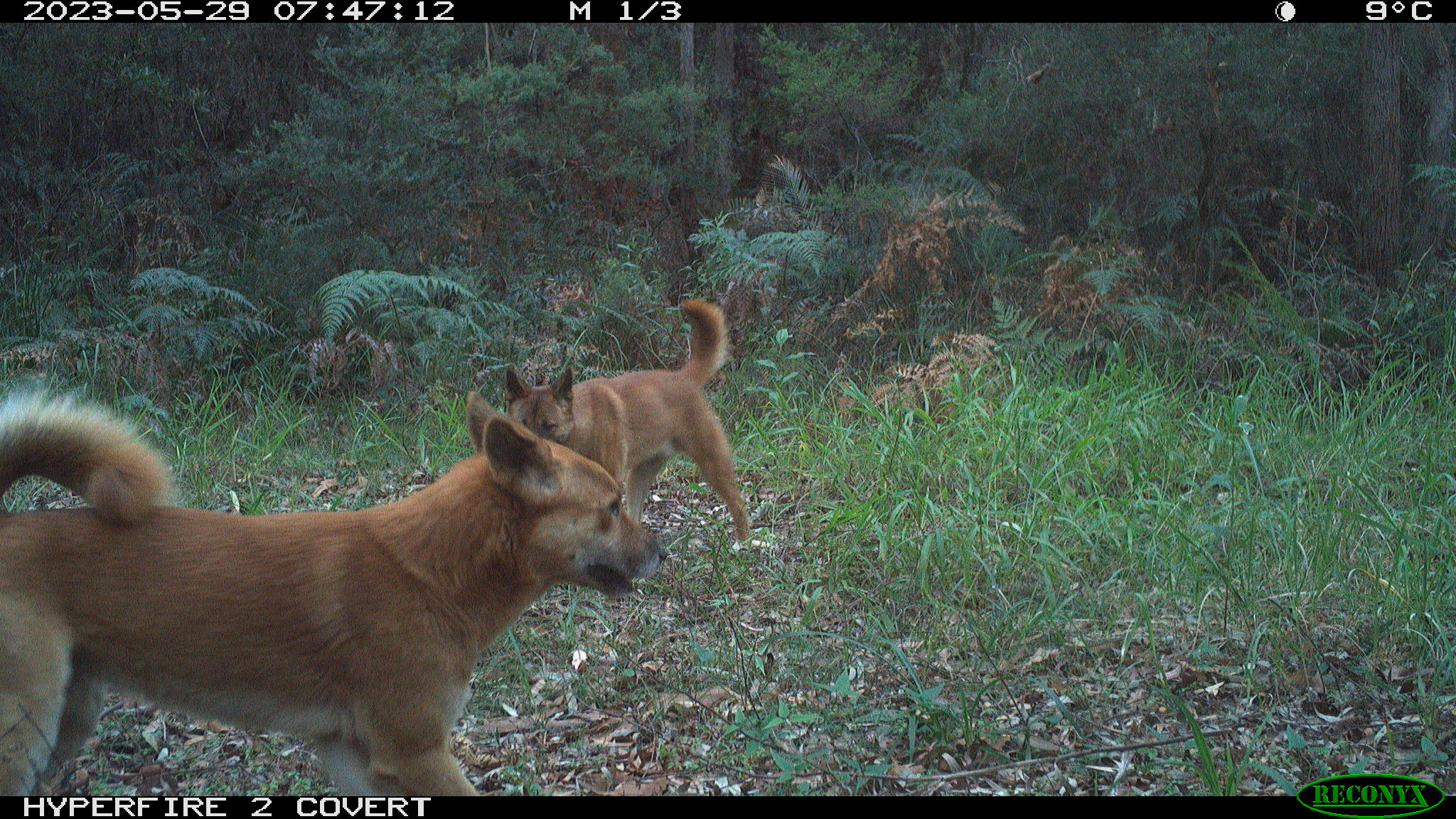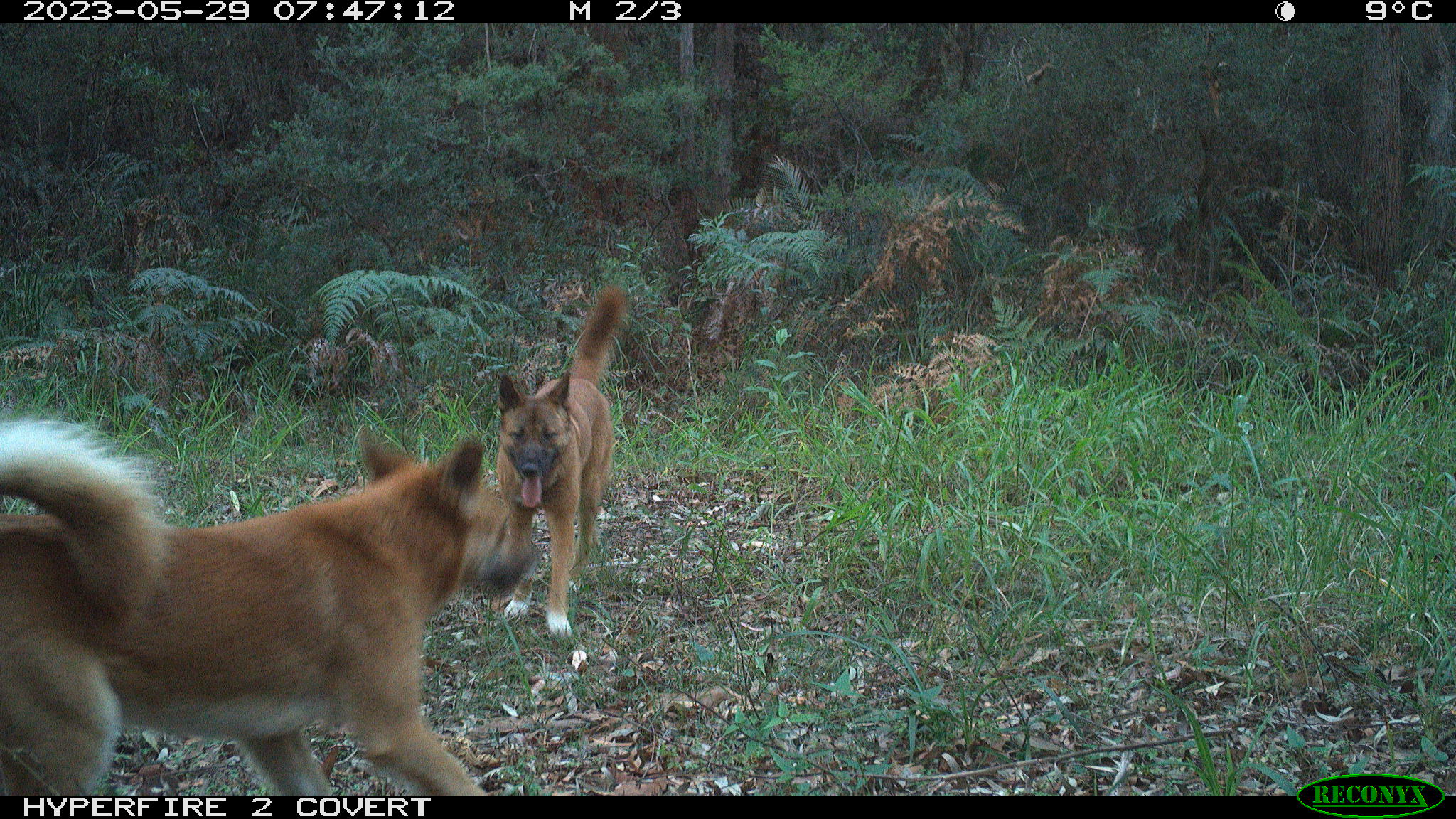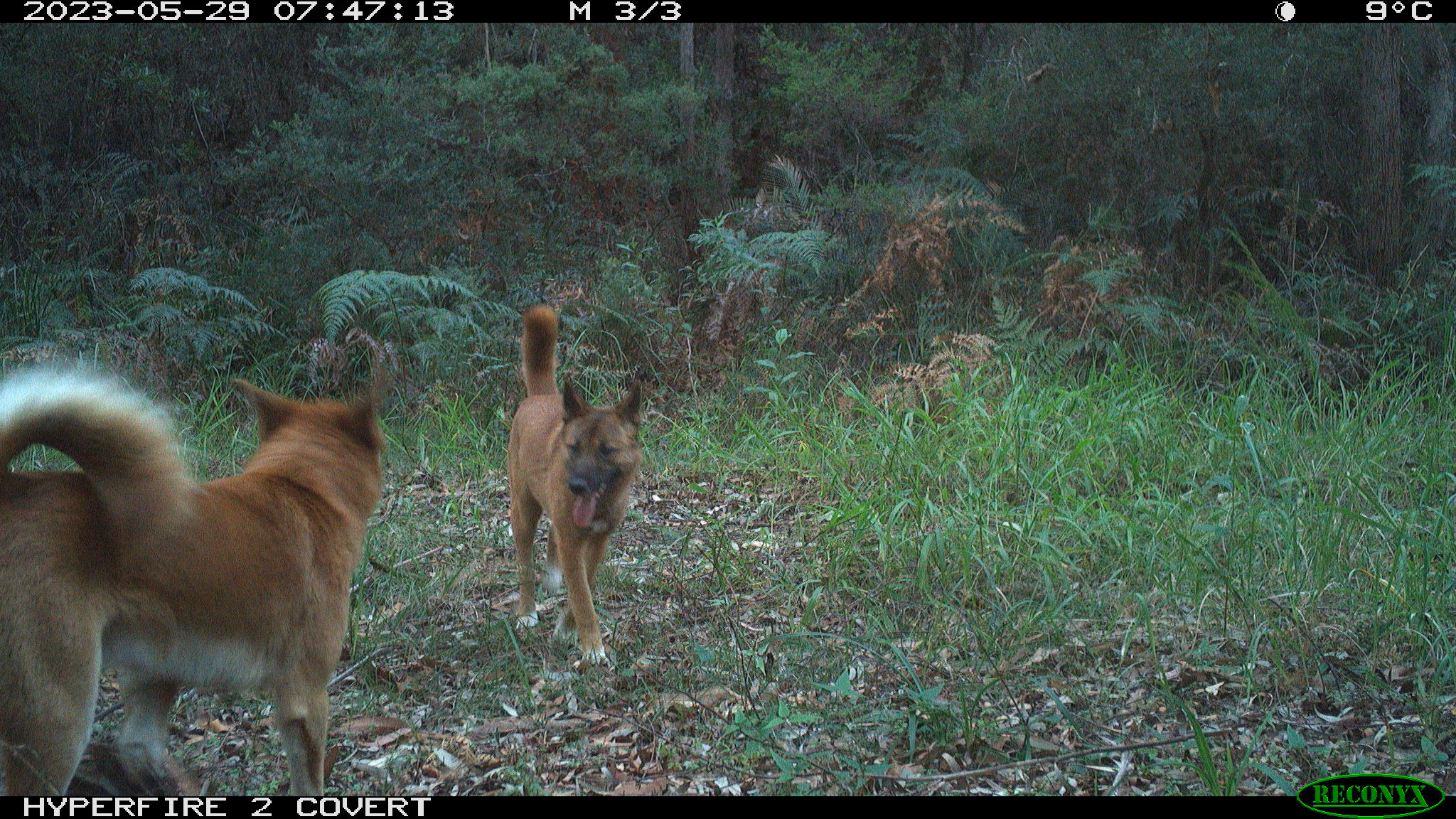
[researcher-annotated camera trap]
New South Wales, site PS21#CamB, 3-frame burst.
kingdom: Animalia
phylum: Chordata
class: Mammalia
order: Carnivora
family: Canidae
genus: Canis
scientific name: Canis familiaris dingo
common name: dingo